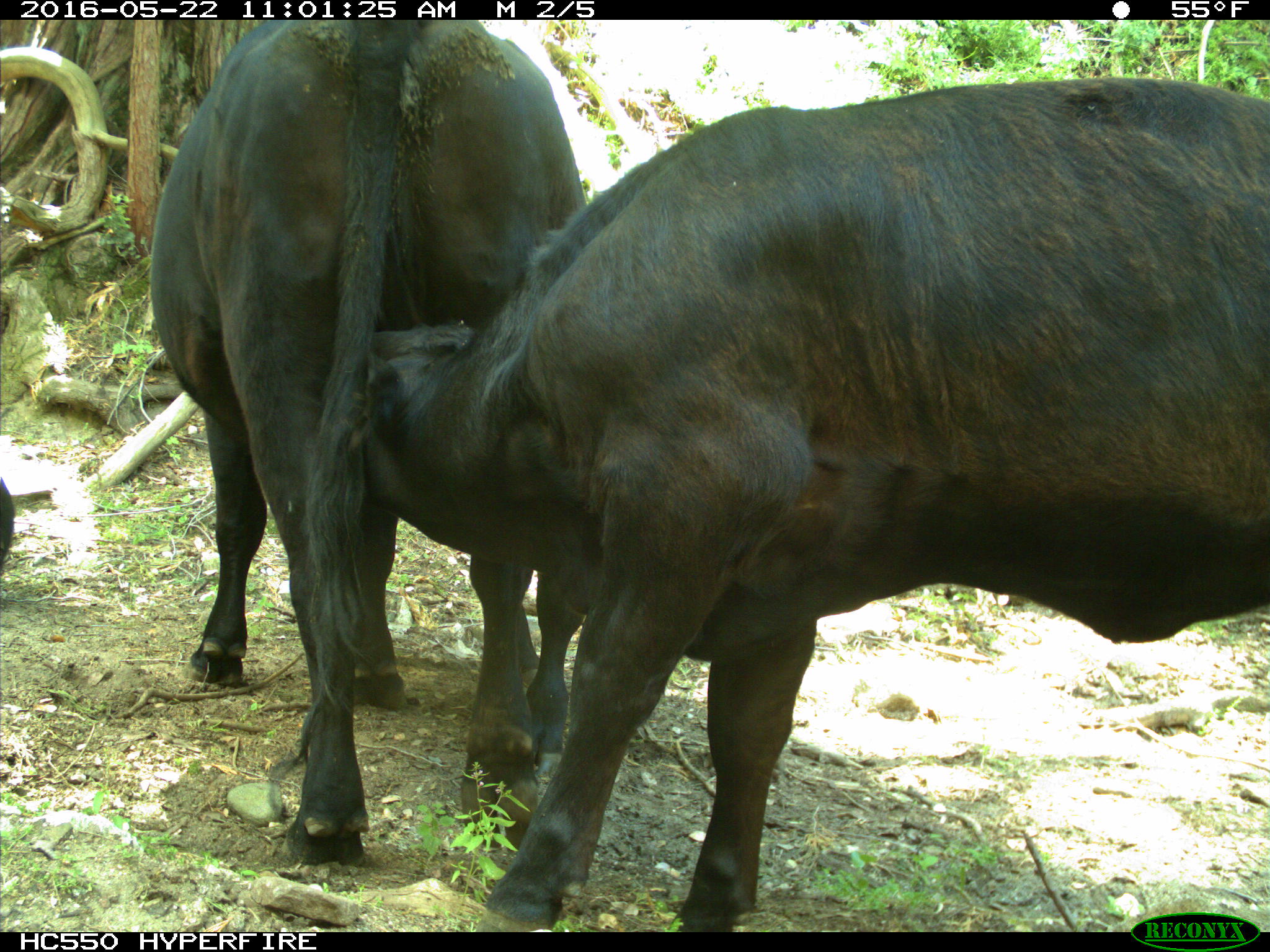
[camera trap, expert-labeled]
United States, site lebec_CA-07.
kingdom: Animalia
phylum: Chordata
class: Mammalia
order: Artiodactyla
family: Bovidae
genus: Bos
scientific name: Bos taurus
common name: domestic cow